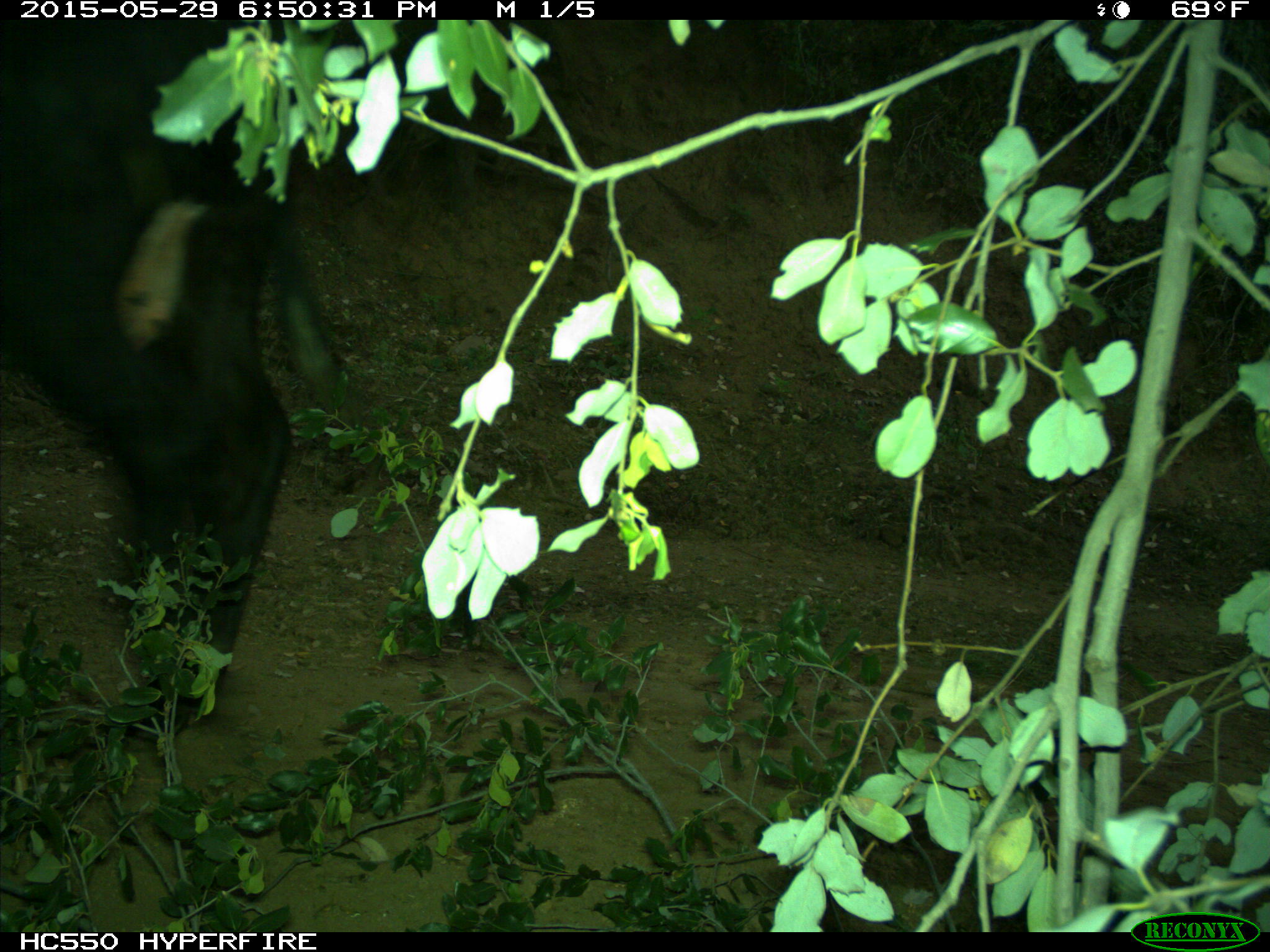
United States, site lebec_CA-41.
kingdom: Animalia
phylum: Chordata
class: Mammalia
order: Artiodactyla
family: Bovidae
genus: Bos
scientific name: Bos taurus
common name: domestic cow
Bos taurus (domestic cow).